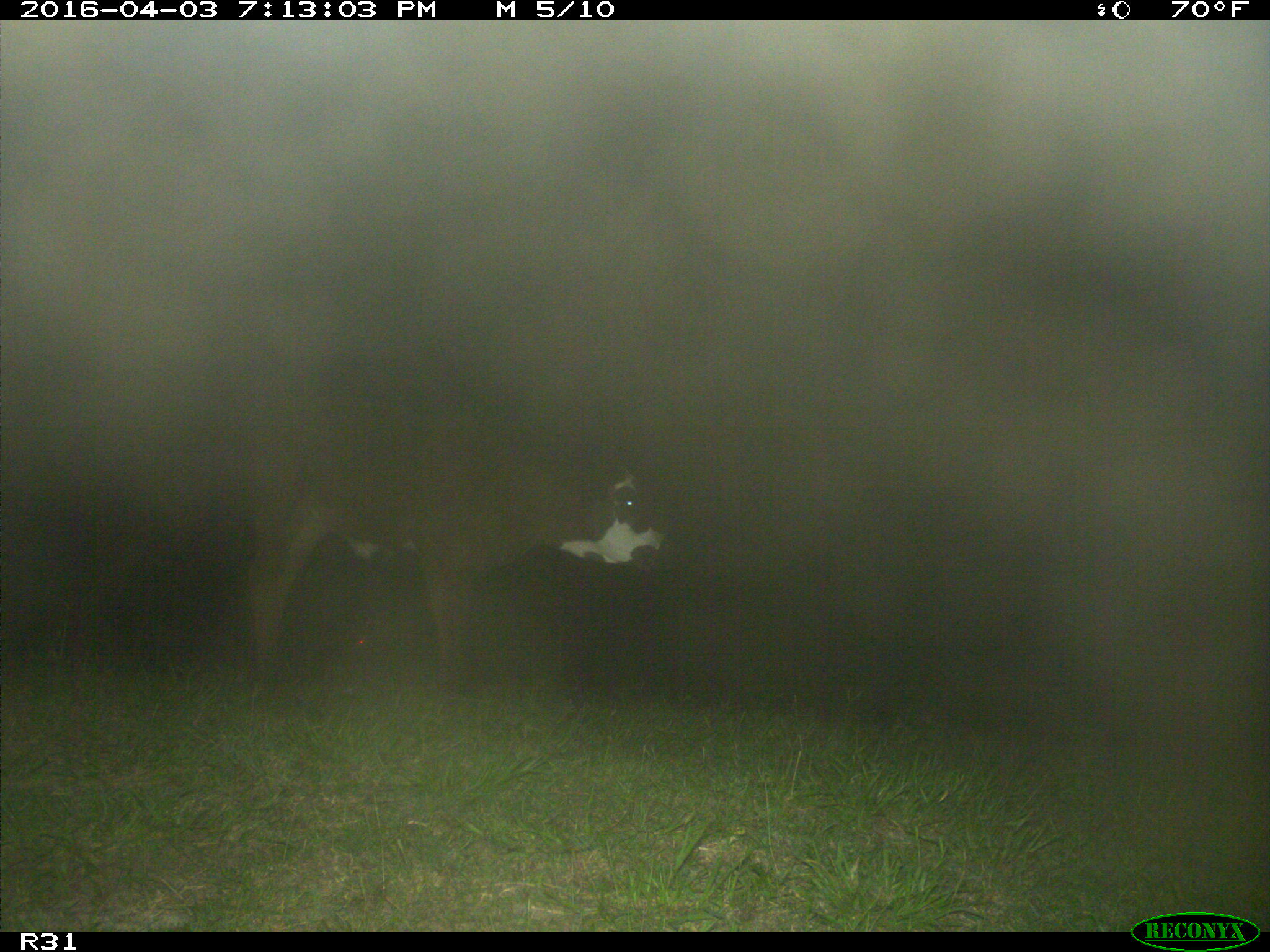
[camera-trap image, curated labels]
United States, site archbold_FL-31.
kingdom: Animalia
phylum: Chordata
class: Mammalia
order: Artiodactyla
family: Bovidae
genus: Bos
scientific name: Bos taurus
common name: domestic cow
Bos taurus (domestic cow).